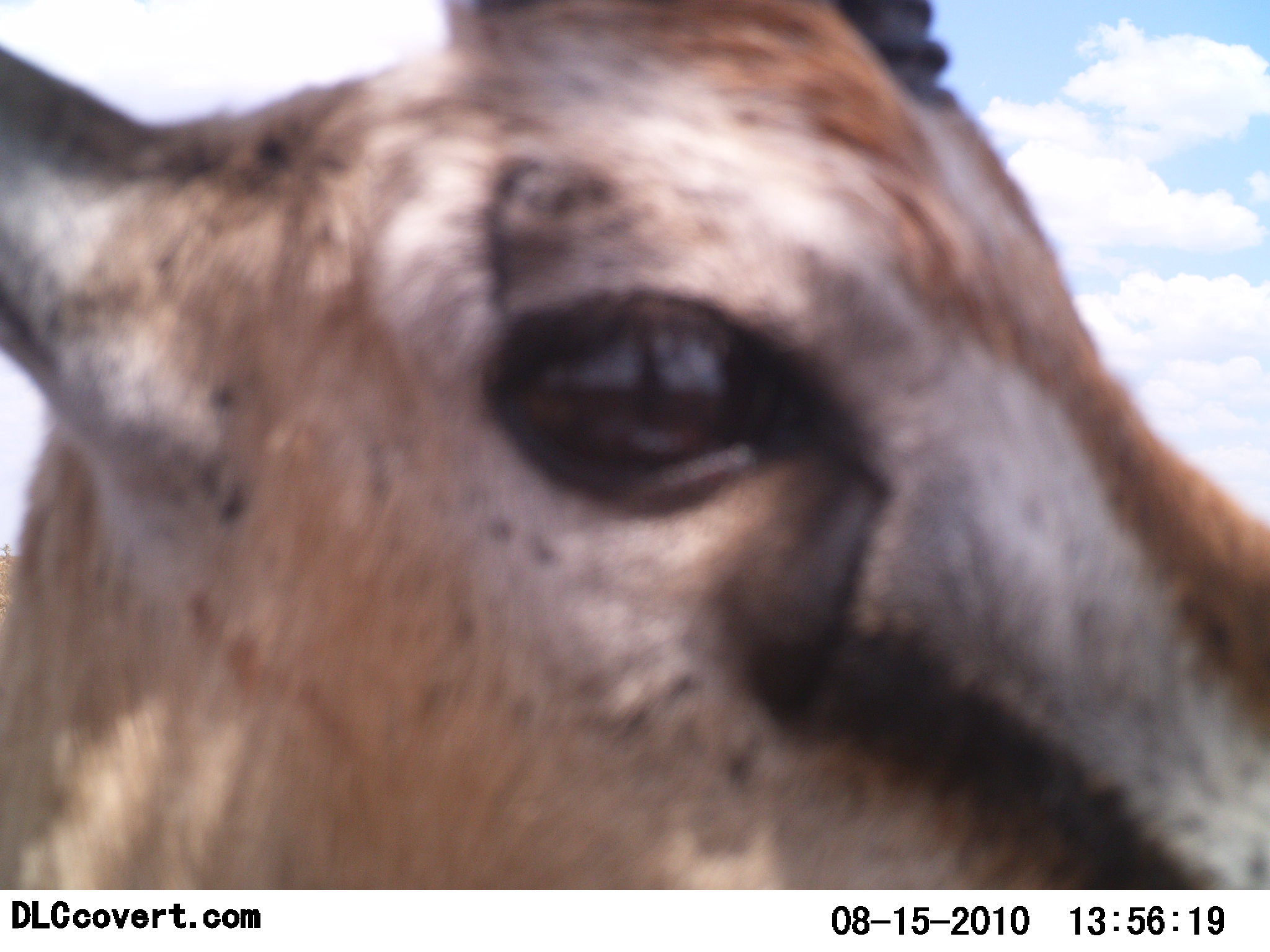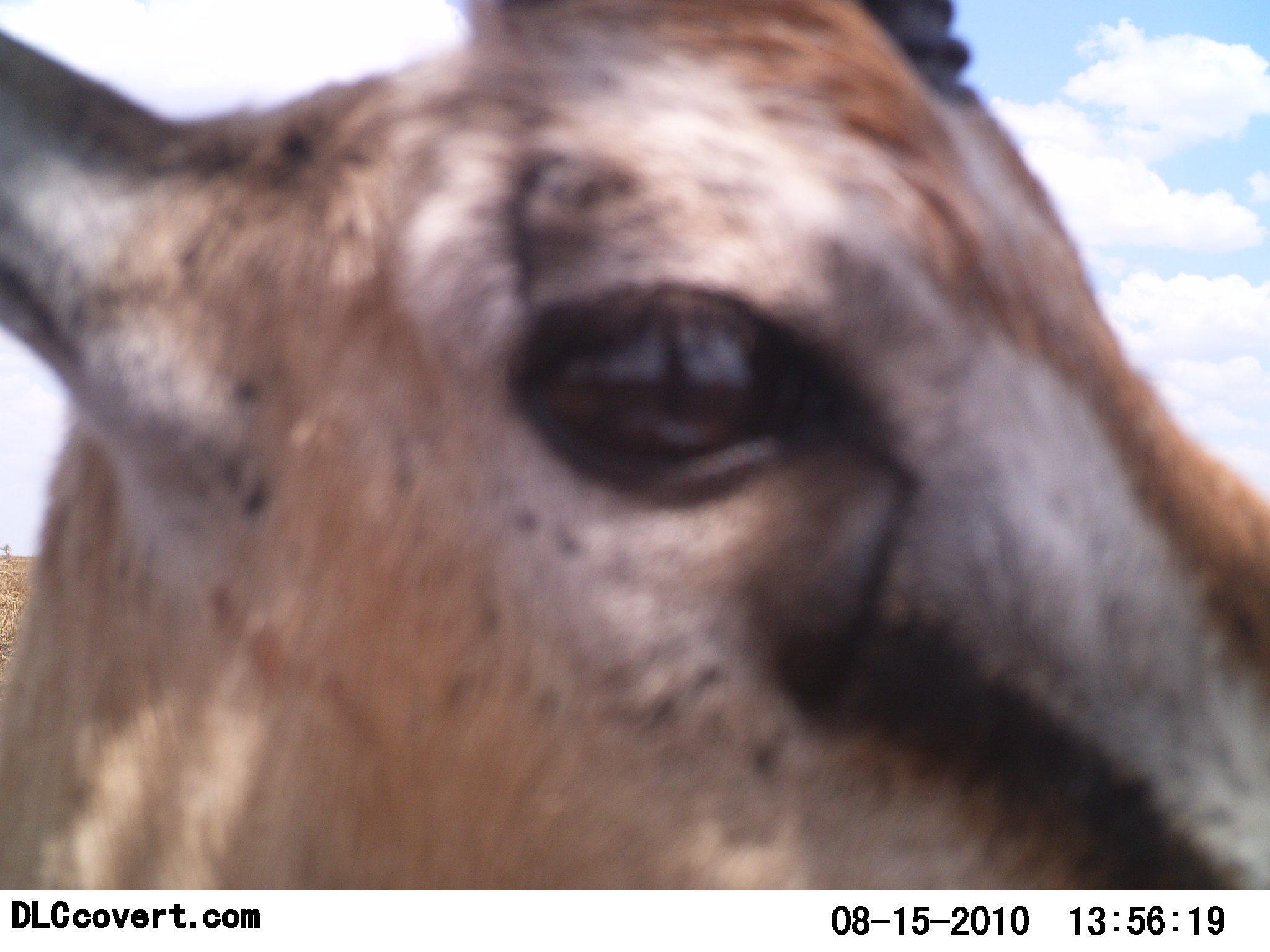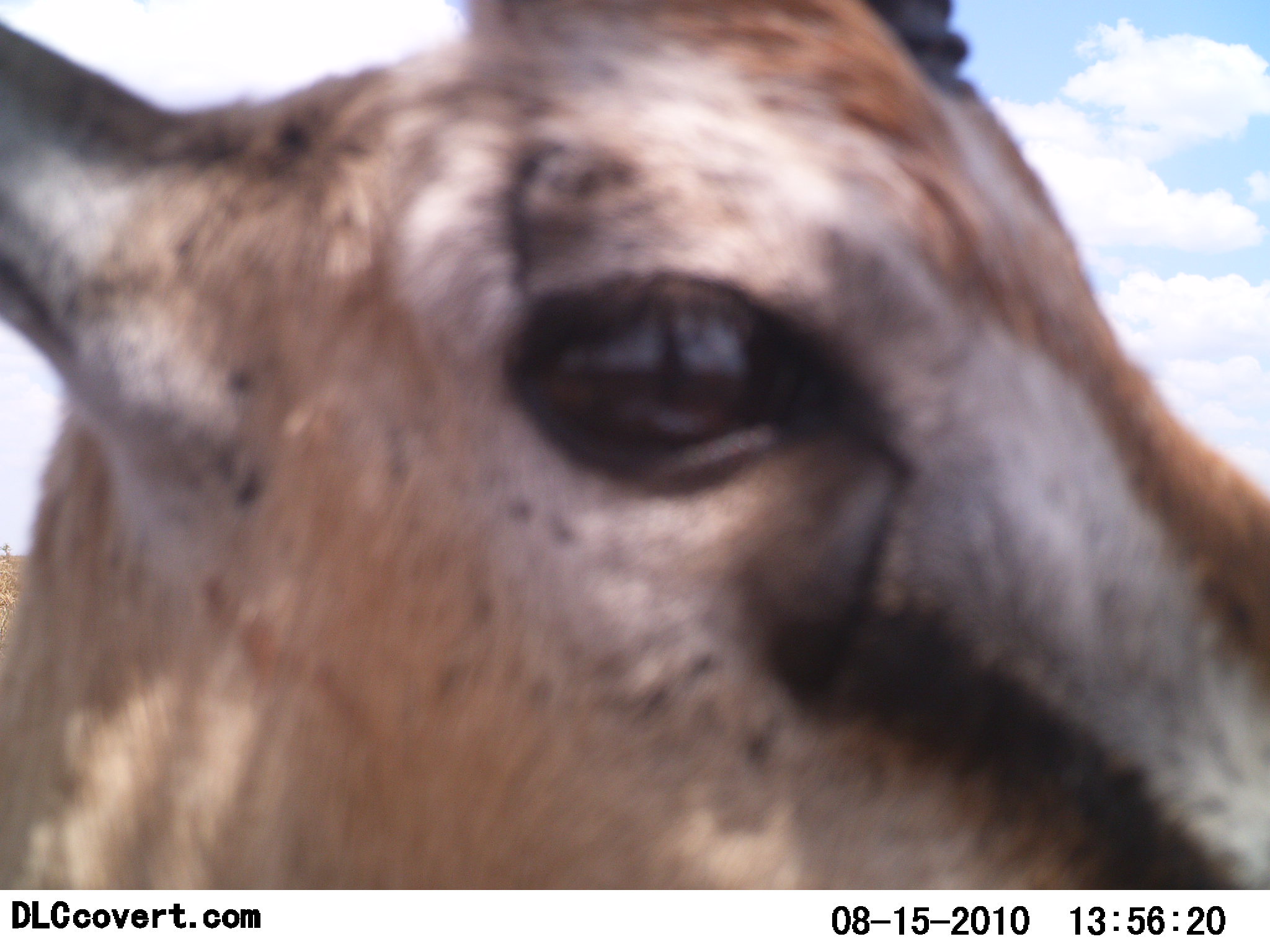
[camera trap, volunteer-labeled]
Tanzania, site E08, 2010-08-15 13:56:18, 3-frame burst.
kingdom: Animalia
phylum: Chordata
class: Mammalia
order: Artiodactyla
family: Bovidae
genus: Eudorcas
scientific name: Eudorcas thomsonii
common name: thomson's gazelle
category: gazellethomsons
Gazellethomsons (thomson's gazelle) (Eudorcas thomsonii), count 1. Behavior (volunteer vote fractions): standing 91%, resting 0%, moving 0%, interacting 9%. Young present (vote fraction): 0%. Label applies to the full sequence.